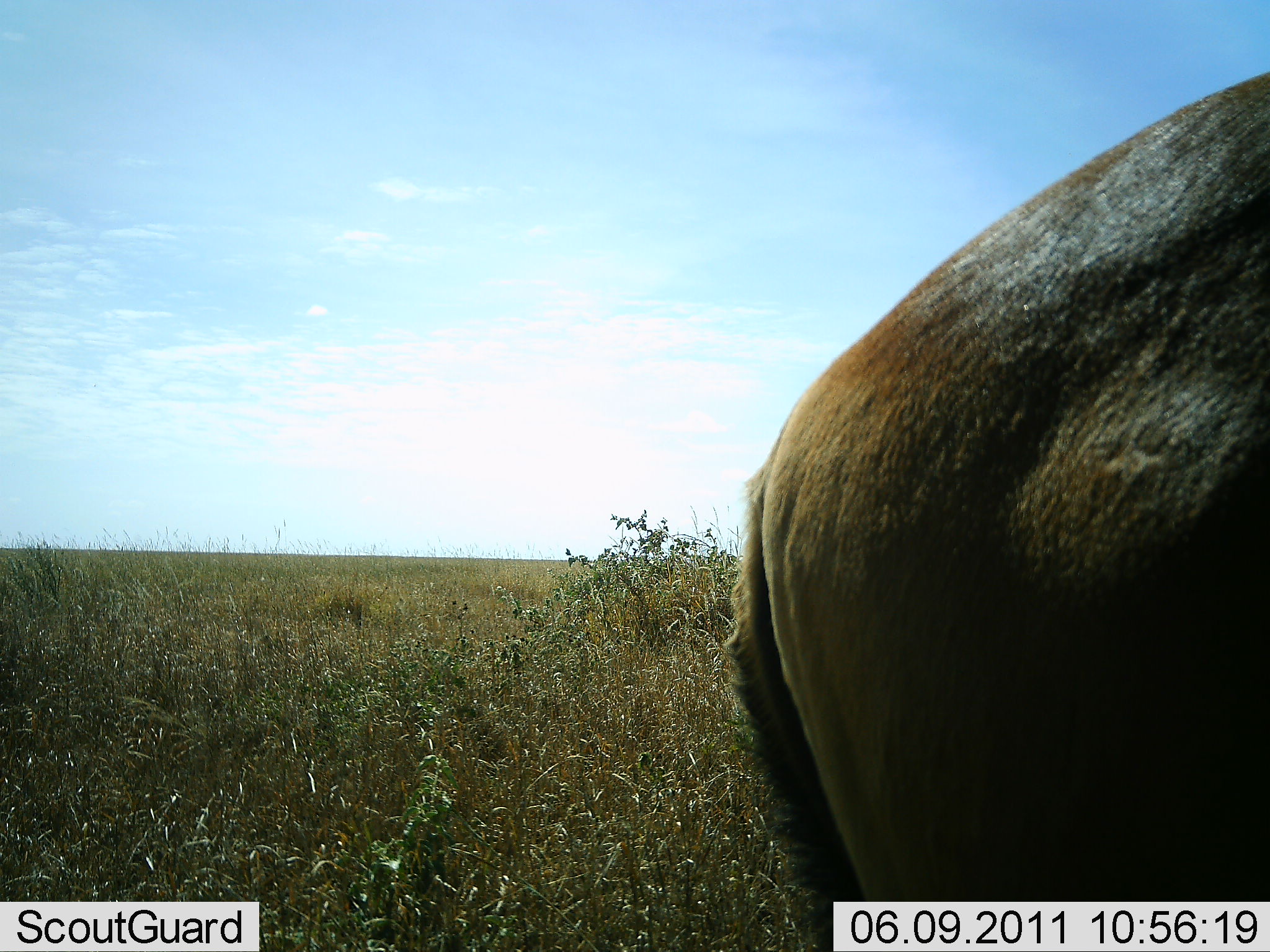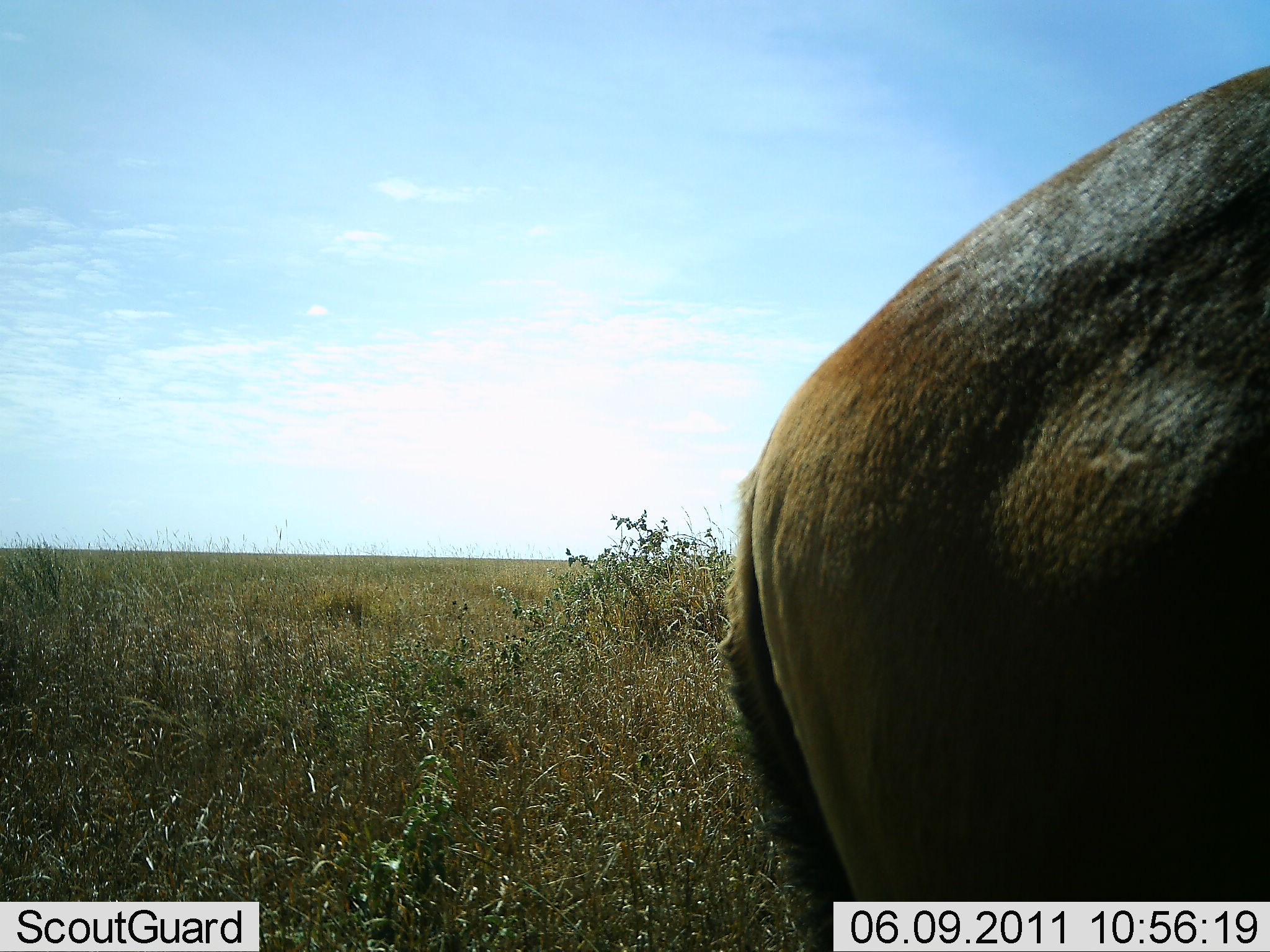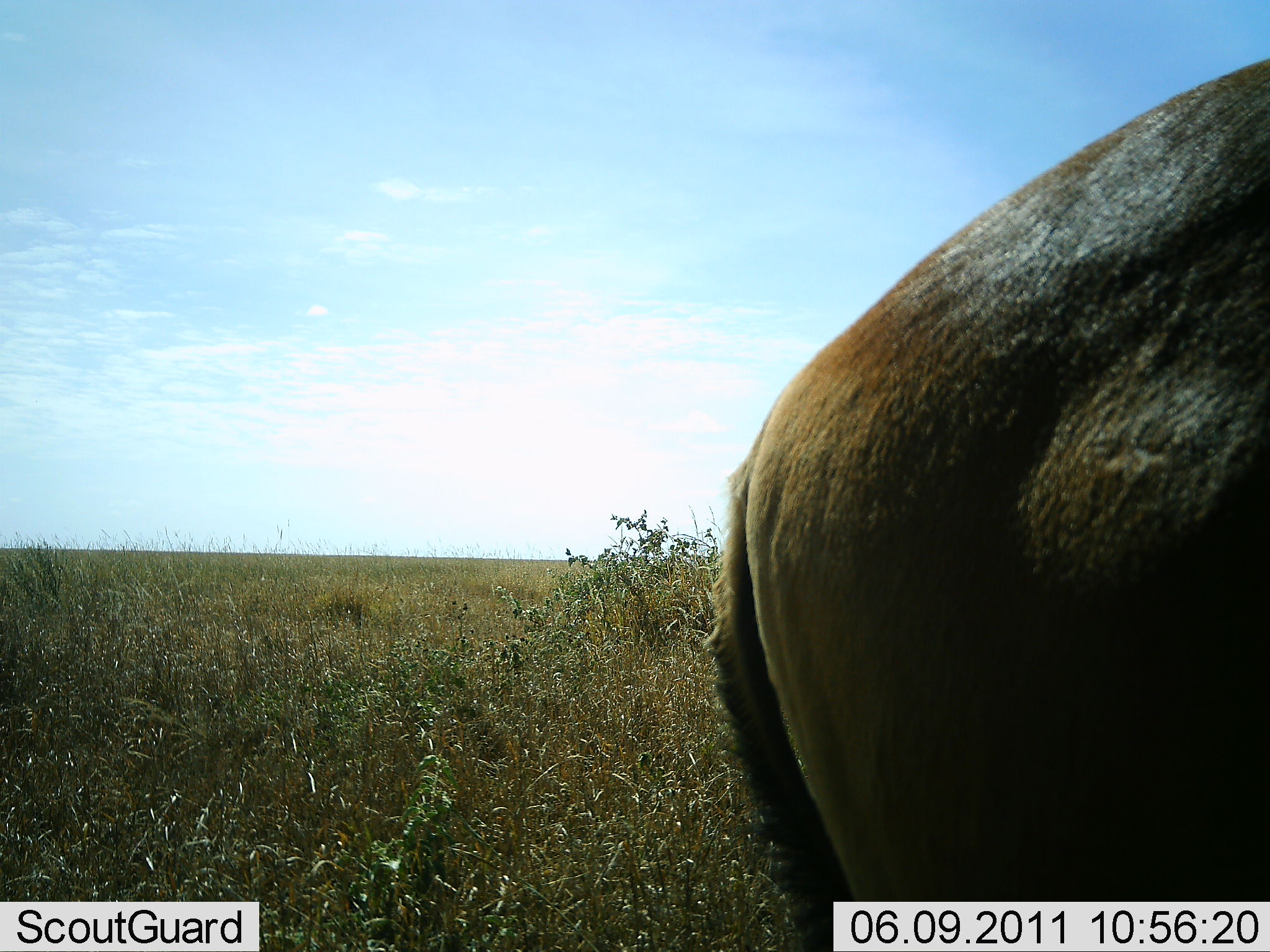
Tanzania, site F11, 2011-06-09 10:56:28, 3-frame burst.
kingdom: Animalia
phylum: Chordata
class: Mammalia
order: Artiodactyla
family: Bovidae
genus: Connochaetes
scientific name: Connochaetes taurinus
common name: blue wildebeest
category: wildebeest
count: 1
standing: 75%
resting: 0%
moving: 25%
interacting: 0%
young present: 0%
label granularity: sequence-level